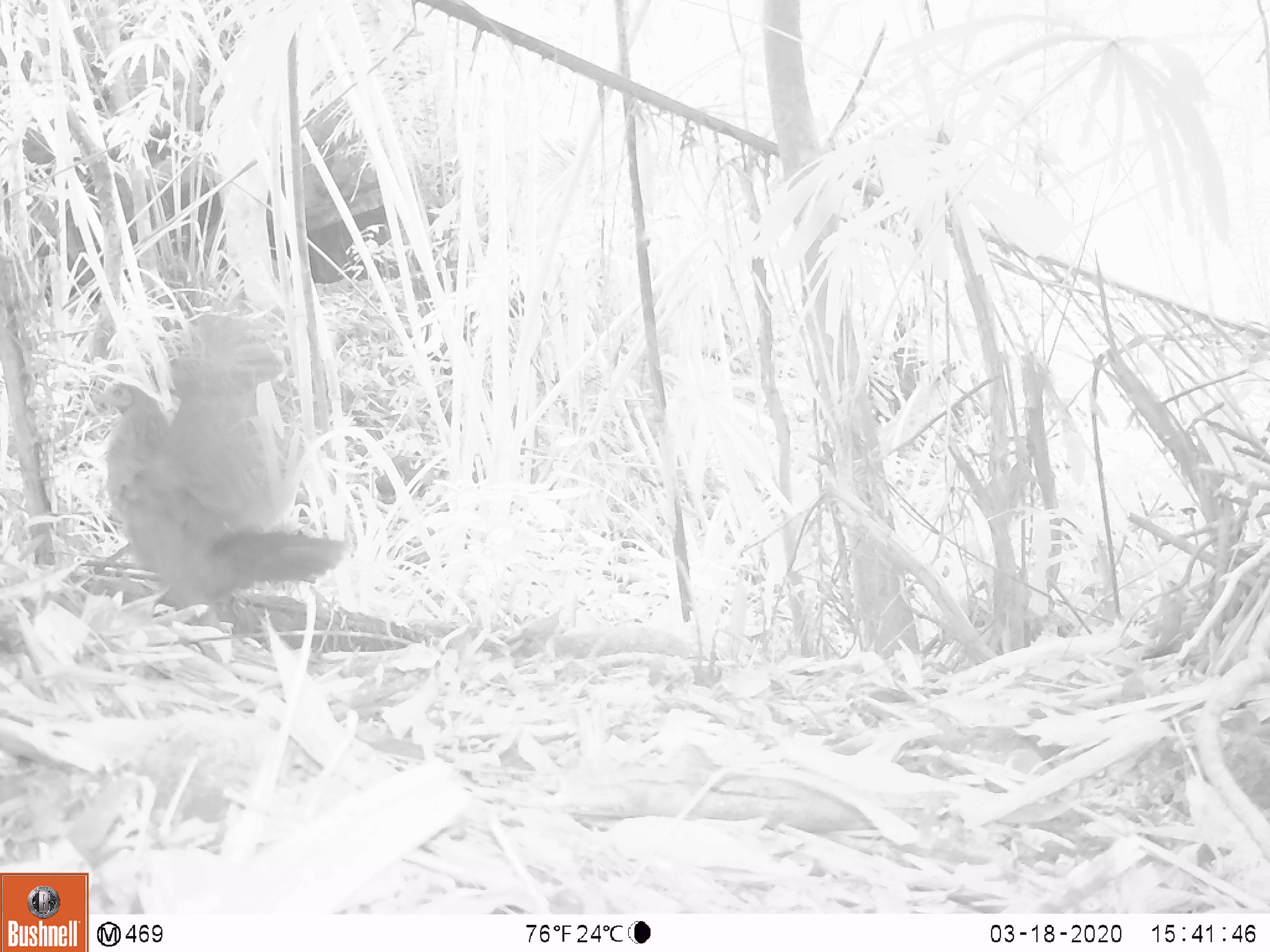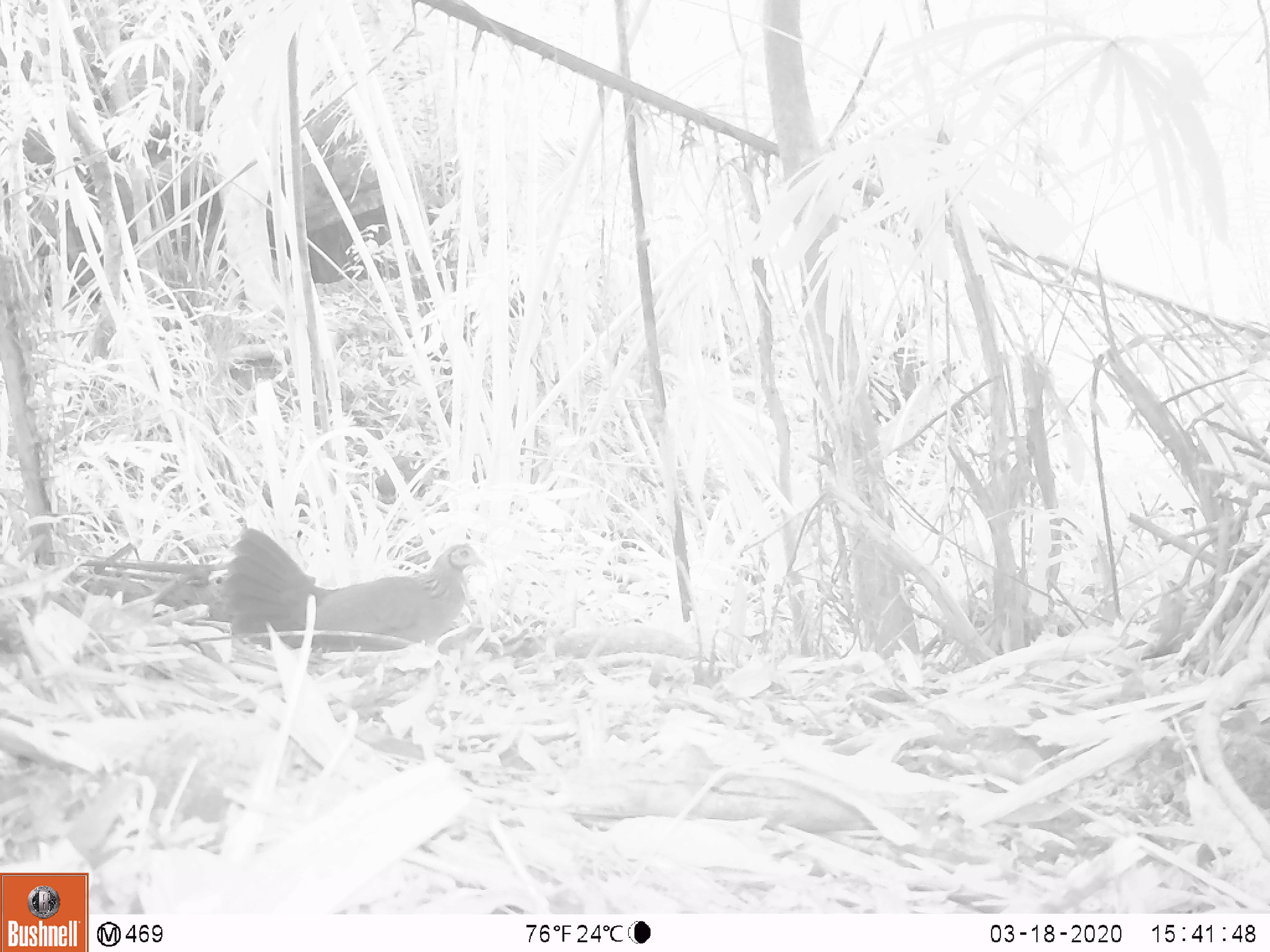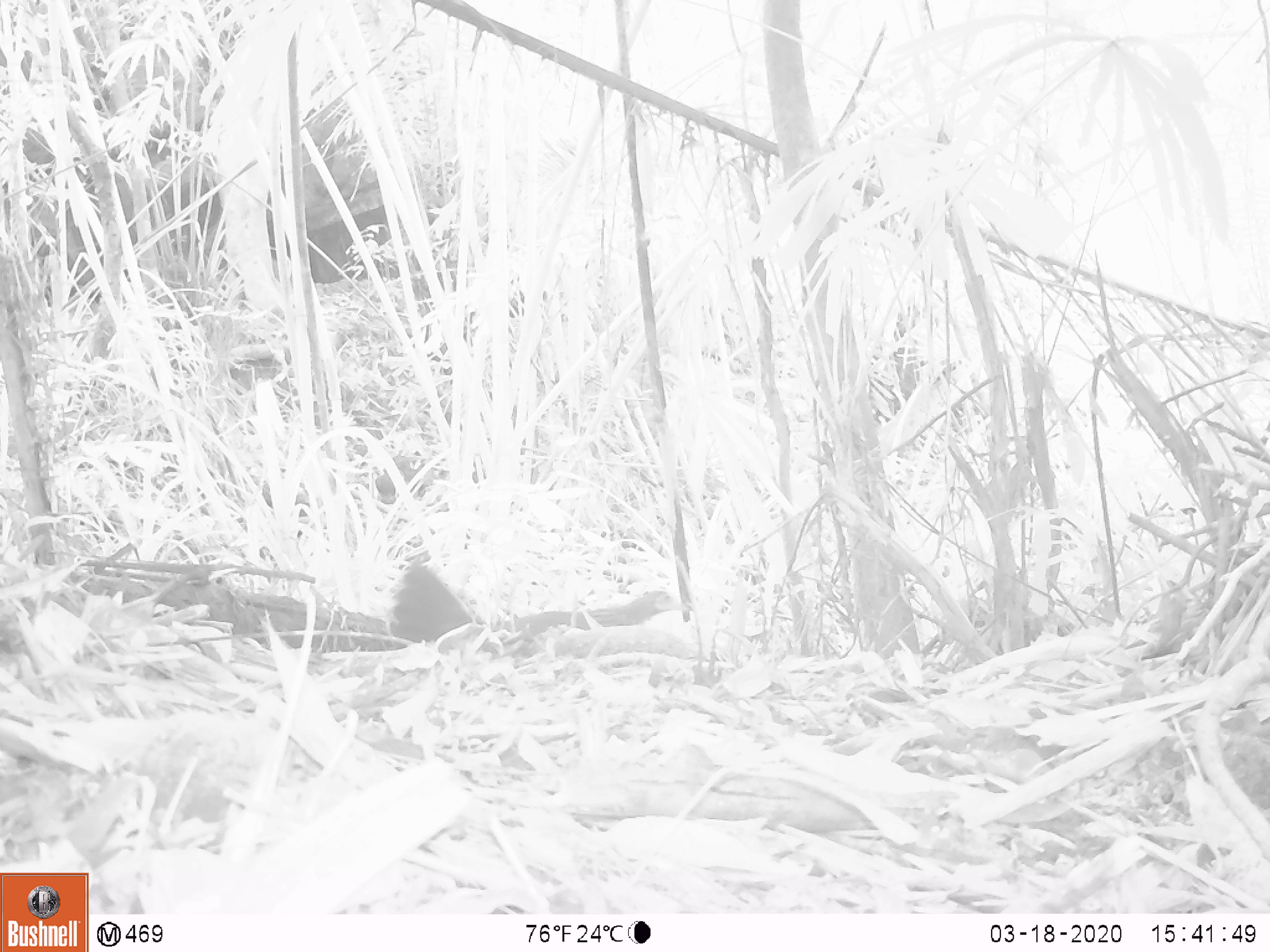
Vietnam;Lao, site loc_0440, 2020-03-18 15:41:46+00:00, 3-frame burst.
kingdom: Animalia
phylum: Chordata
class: Aves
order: Galliformes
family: Phasianidae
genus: Gallus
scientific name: Gallus gallus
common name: red junglefowl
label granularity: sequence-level